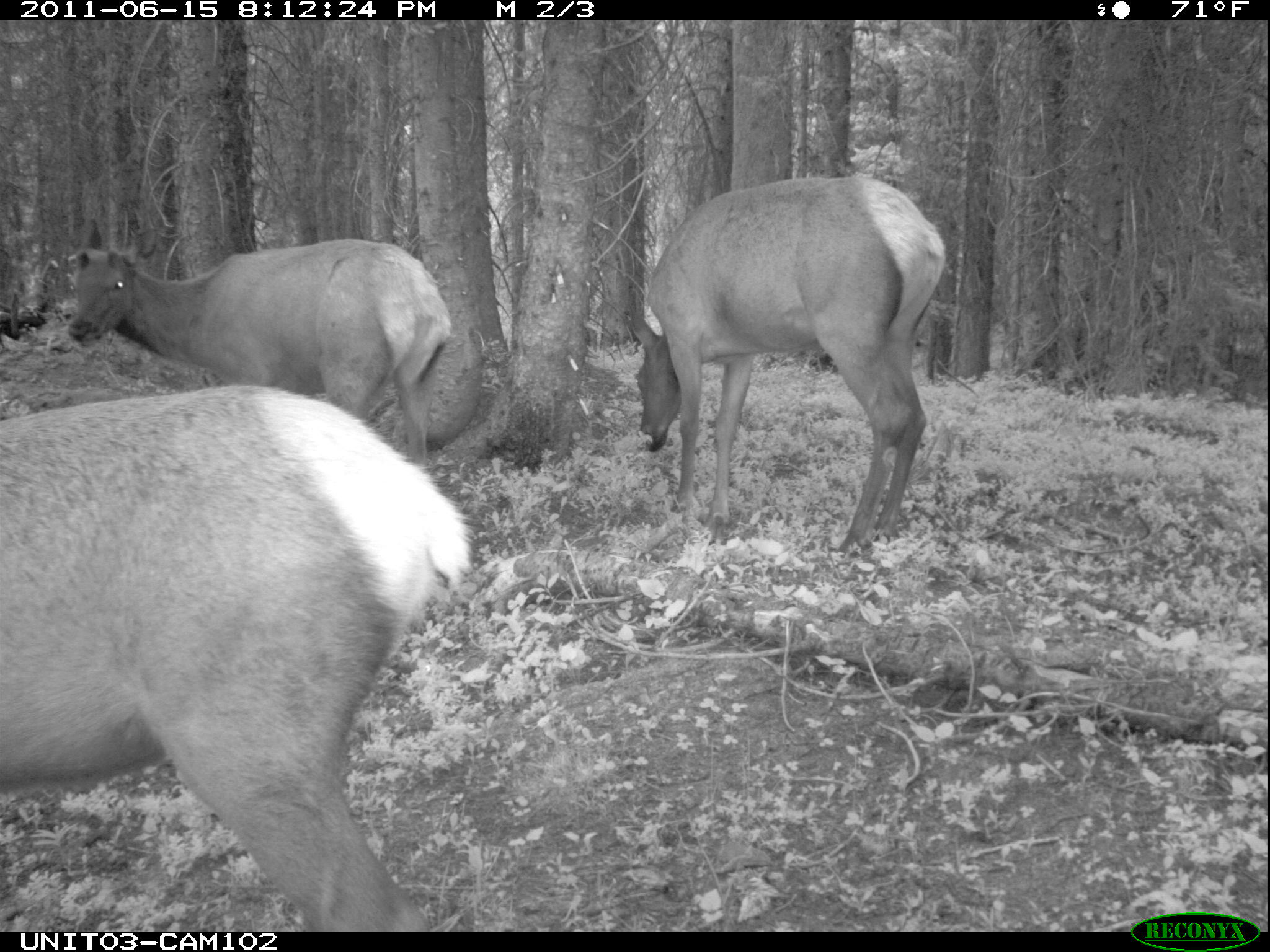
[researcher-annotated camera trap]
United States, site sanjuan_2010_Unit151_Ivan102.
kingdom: Animalia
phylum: Chordata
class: Mammalia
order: Artiodactyla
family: Cervidae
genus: Cervus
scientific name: Cervus elaphus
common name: red deer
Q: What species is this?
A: Cervus elaphus (red deer).